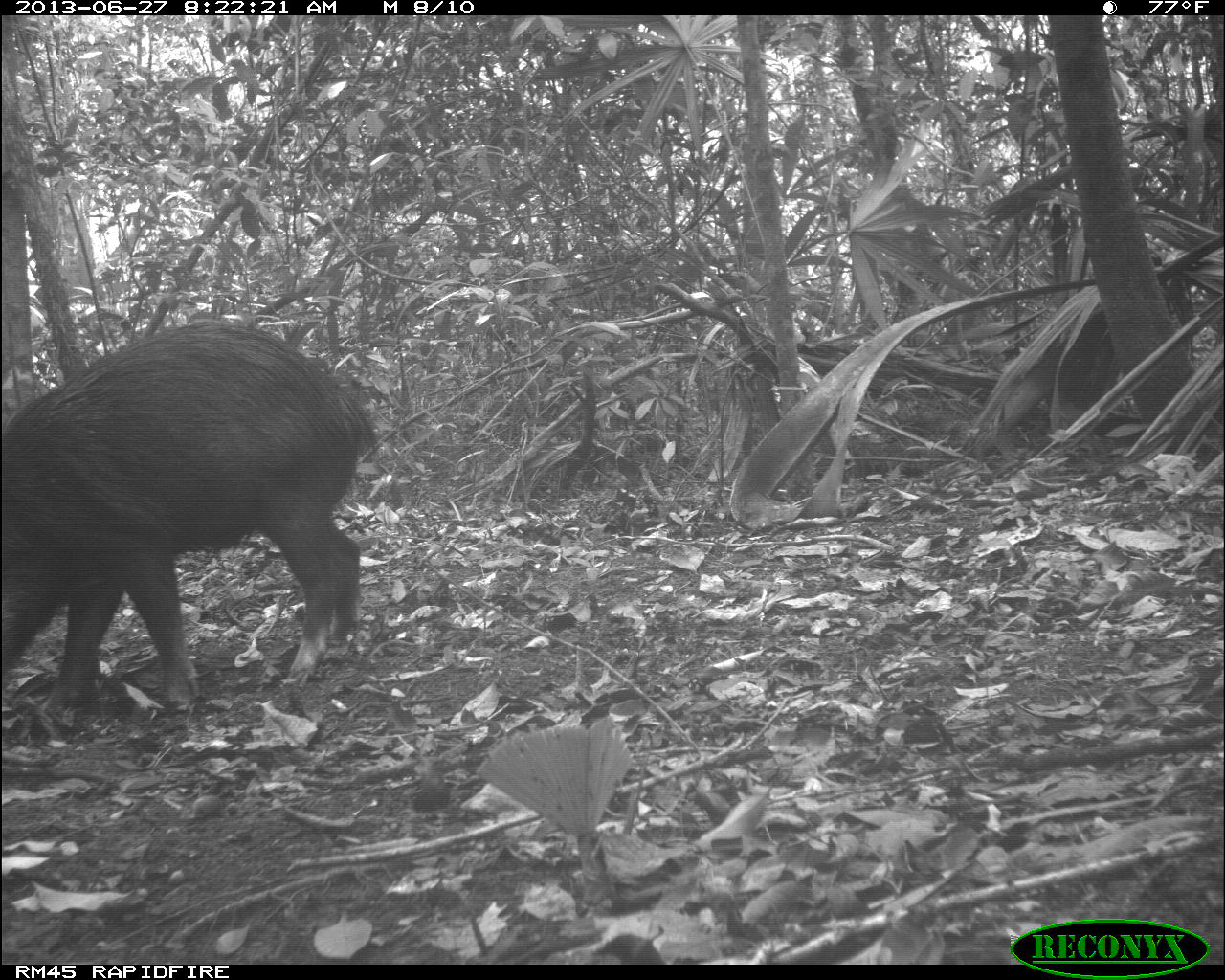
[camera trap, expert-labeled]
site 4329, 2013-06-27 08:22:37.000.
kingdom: Animalia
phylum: Chordata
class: Mammalia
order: Artiodactyla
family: Tayassuidae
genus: Tayassu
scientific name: Tayassu pecari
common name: white-lipped peccary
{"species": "Tayassu pecari (white-lipped peccary)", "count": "3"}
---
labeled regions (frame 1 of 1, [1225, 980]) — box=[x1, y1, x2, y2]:
tayassu pecari: box=[0, 318, 379, 718]